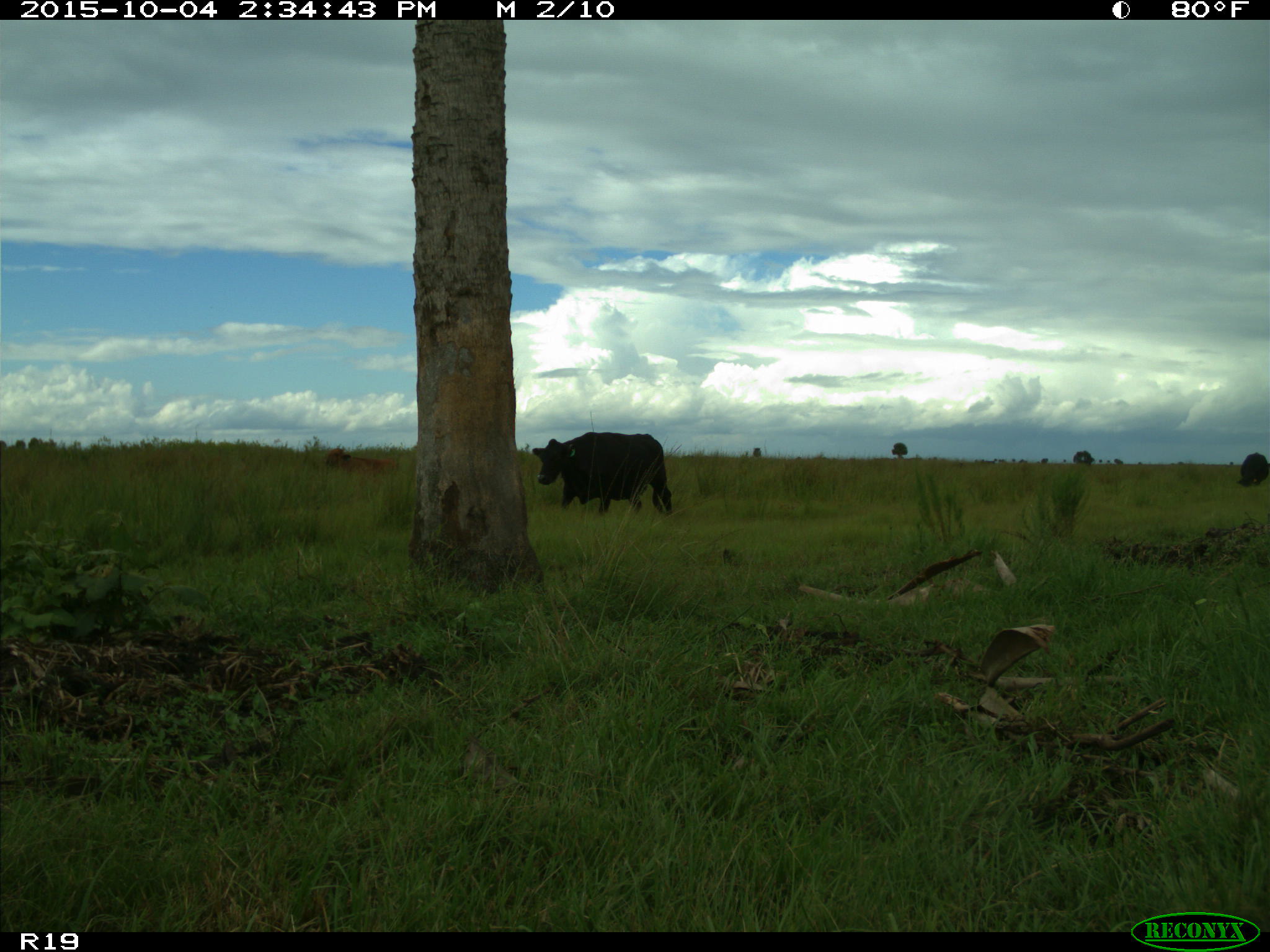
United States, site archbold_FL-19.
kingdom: Animalia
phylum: Chordata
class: Mammalia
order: Artiodactyla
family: Bovidae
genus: Bos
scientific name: Bos taurus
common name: domestic cow